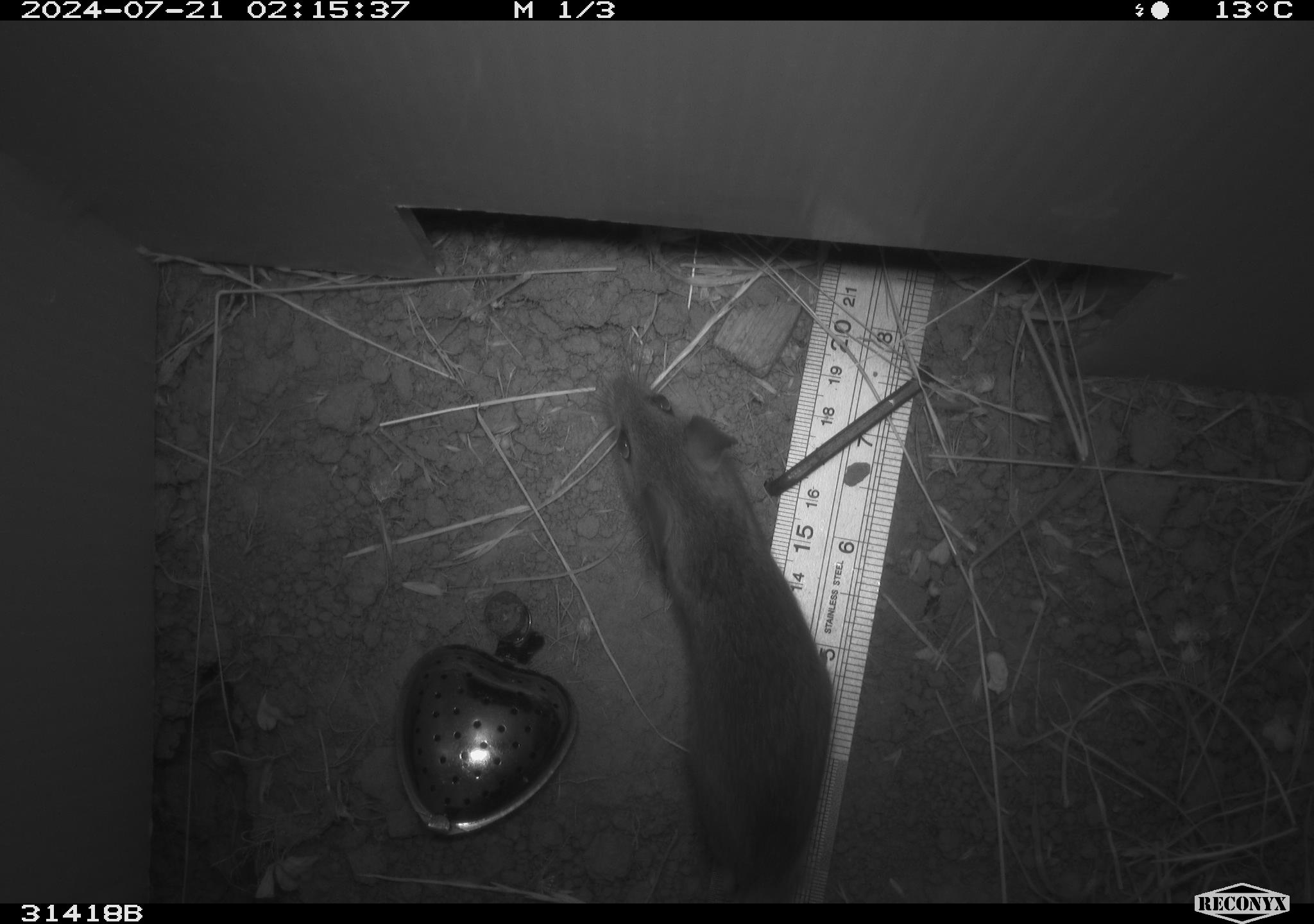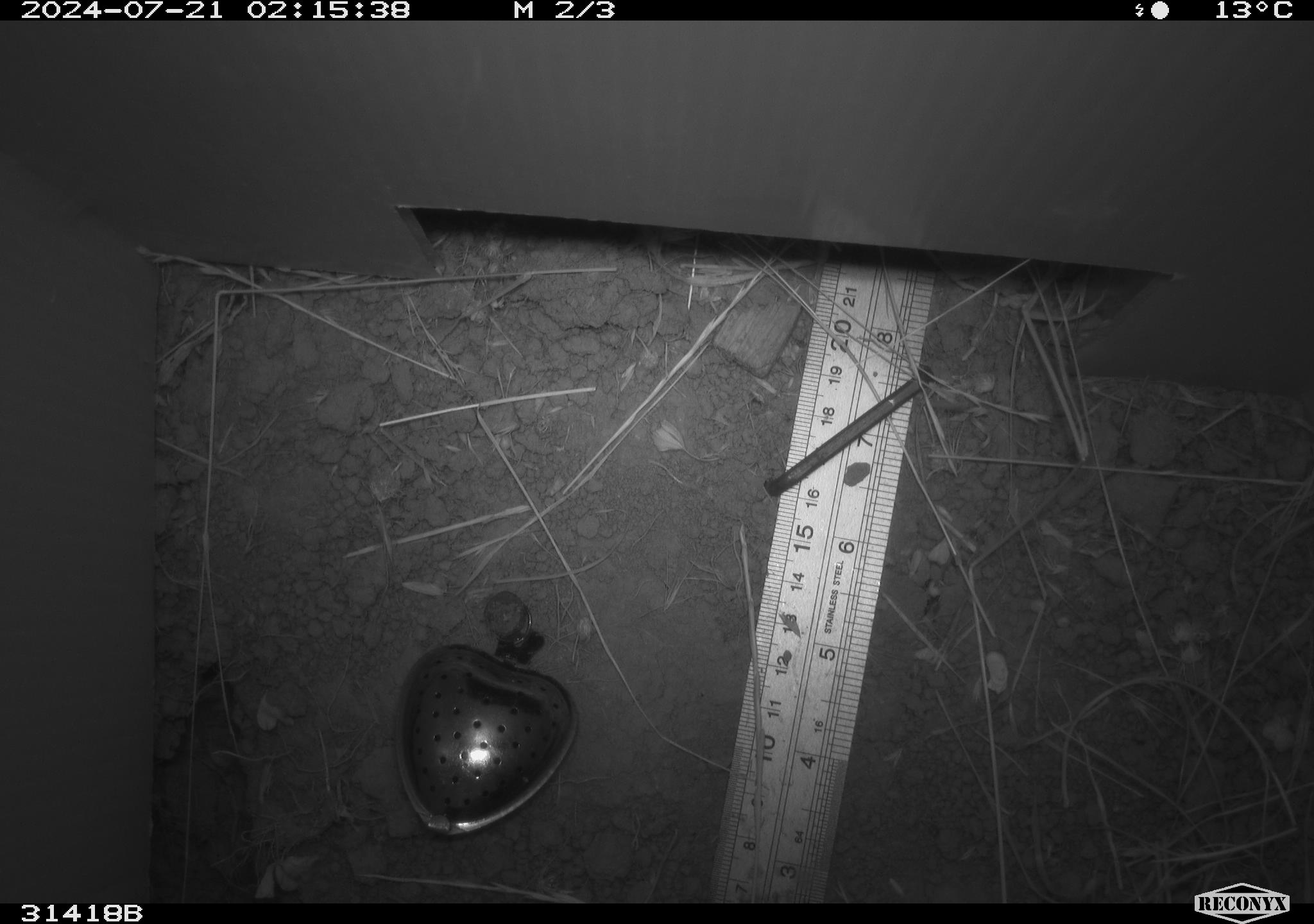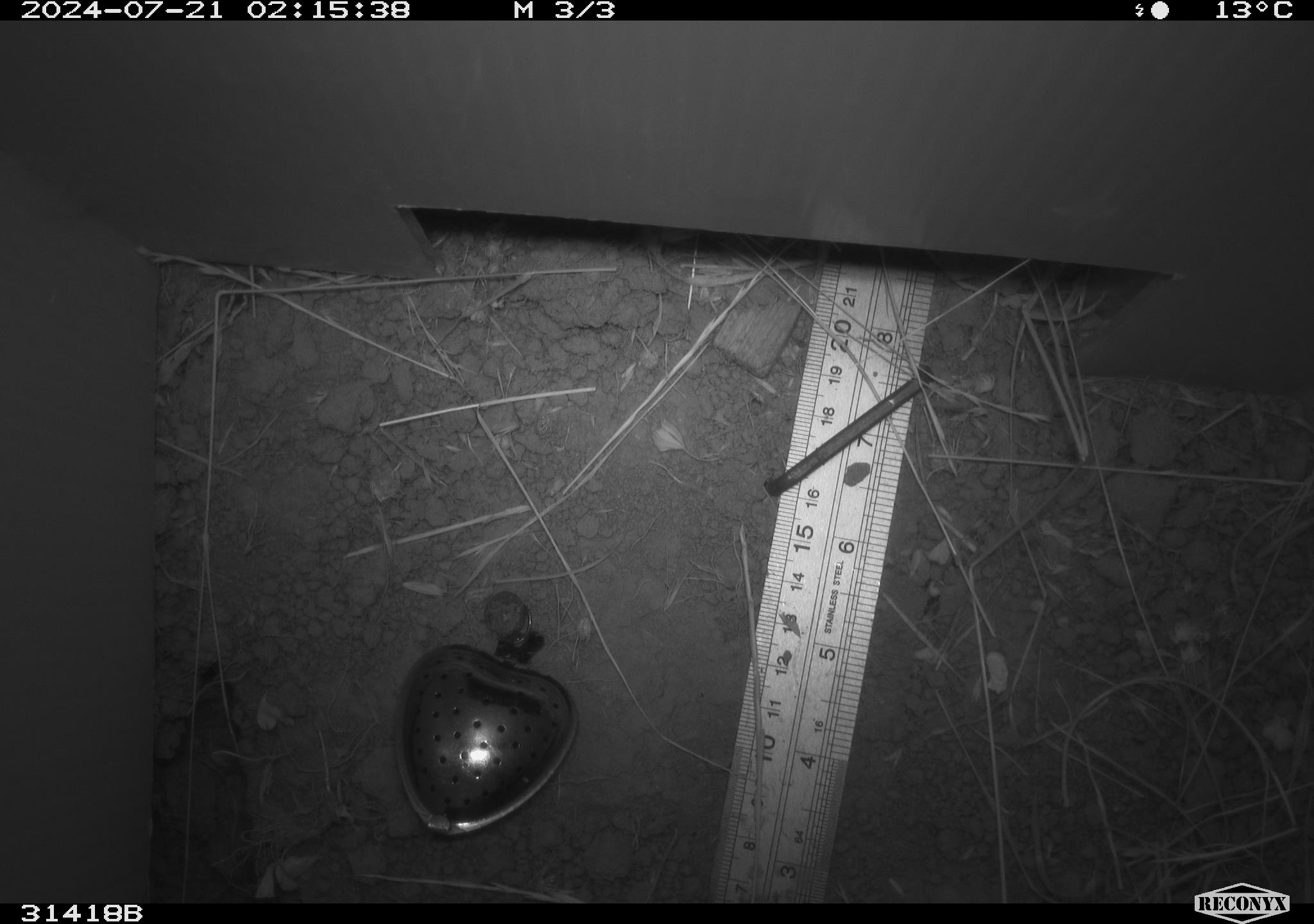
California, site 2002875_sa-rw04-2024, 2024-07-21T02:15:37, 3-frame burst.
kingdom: Animalia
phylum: Chordata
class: Mammalia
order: Rodentia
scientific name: Rodentia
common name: rodent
Rodent (Rodentia).